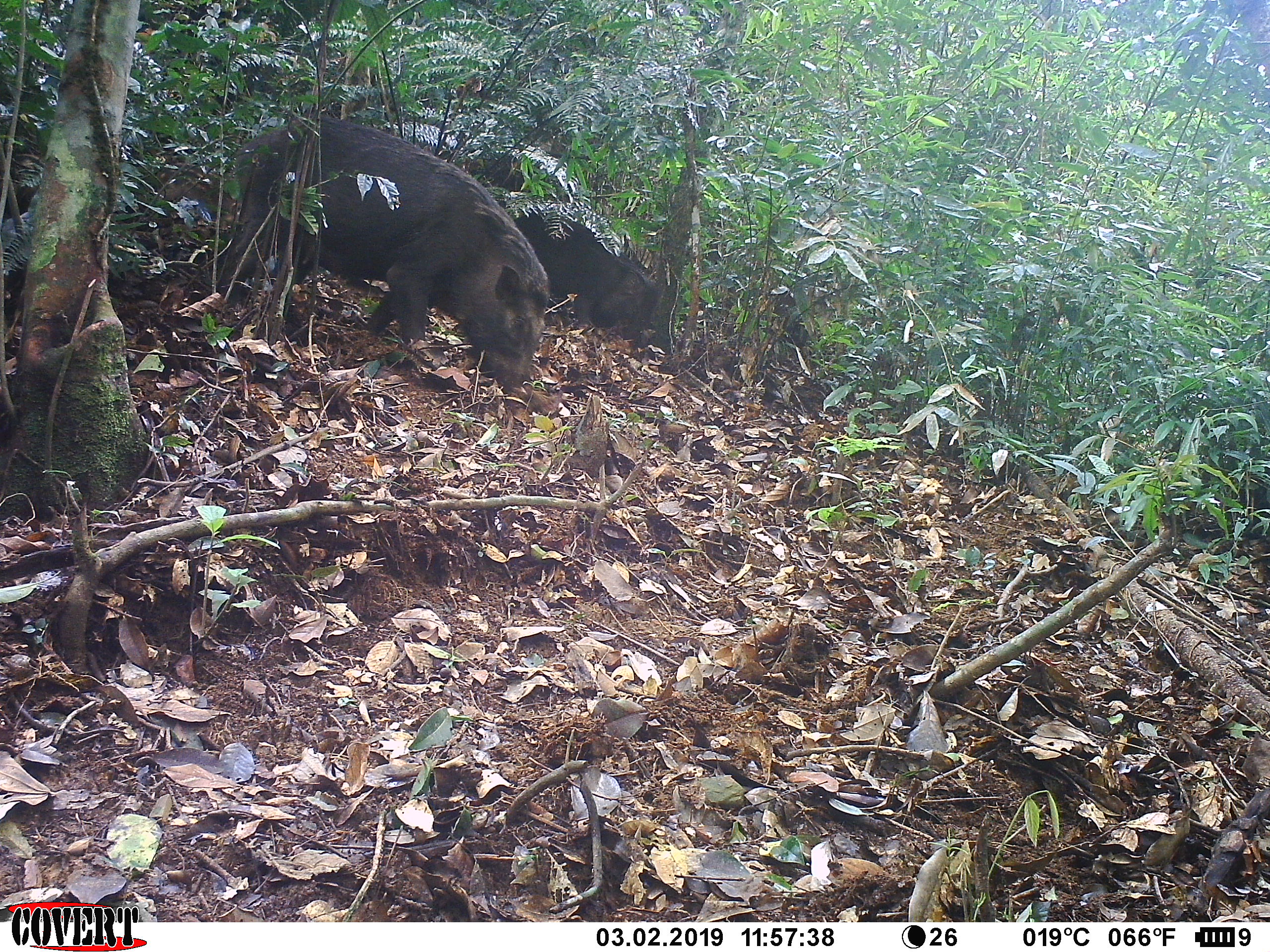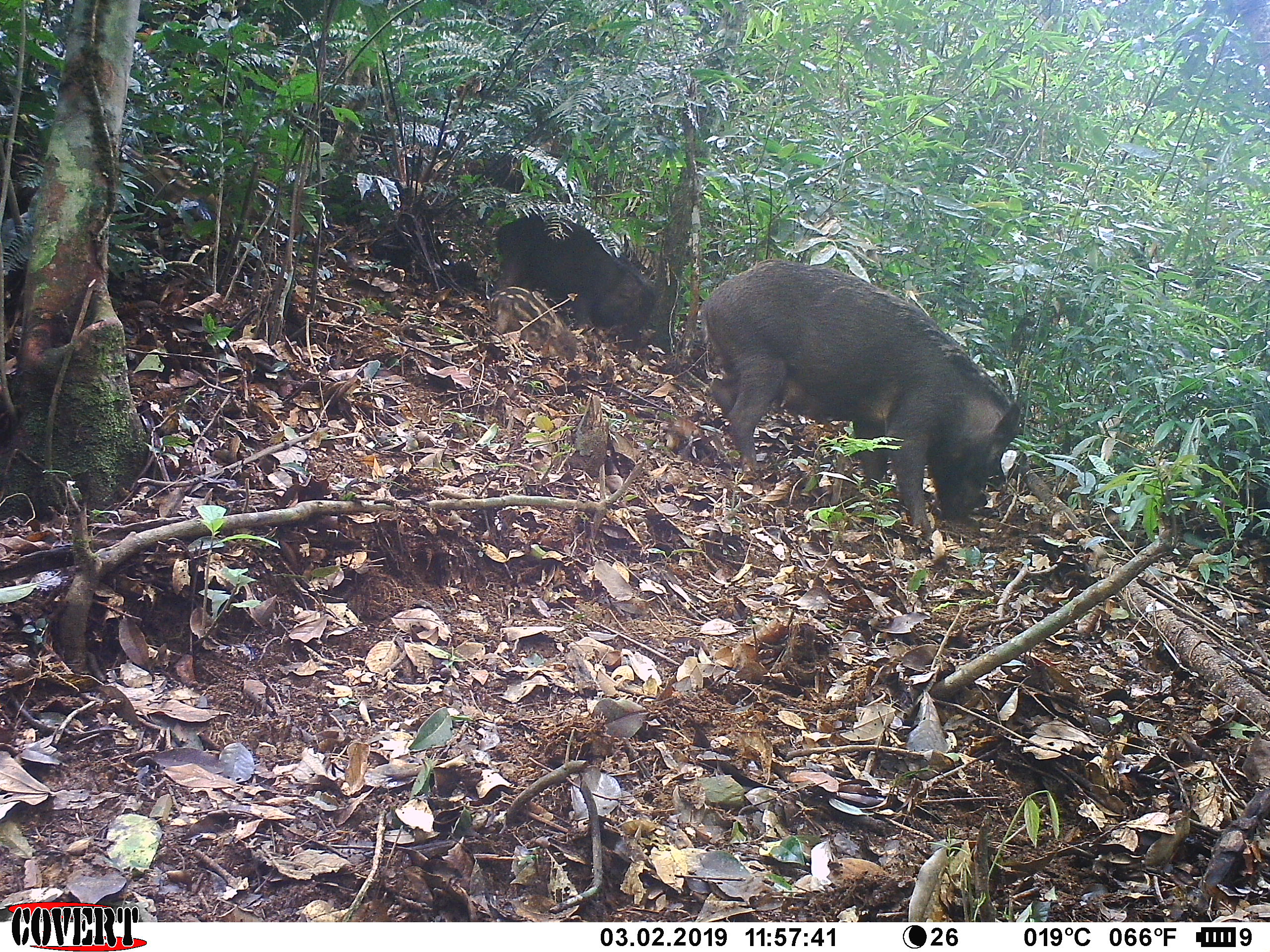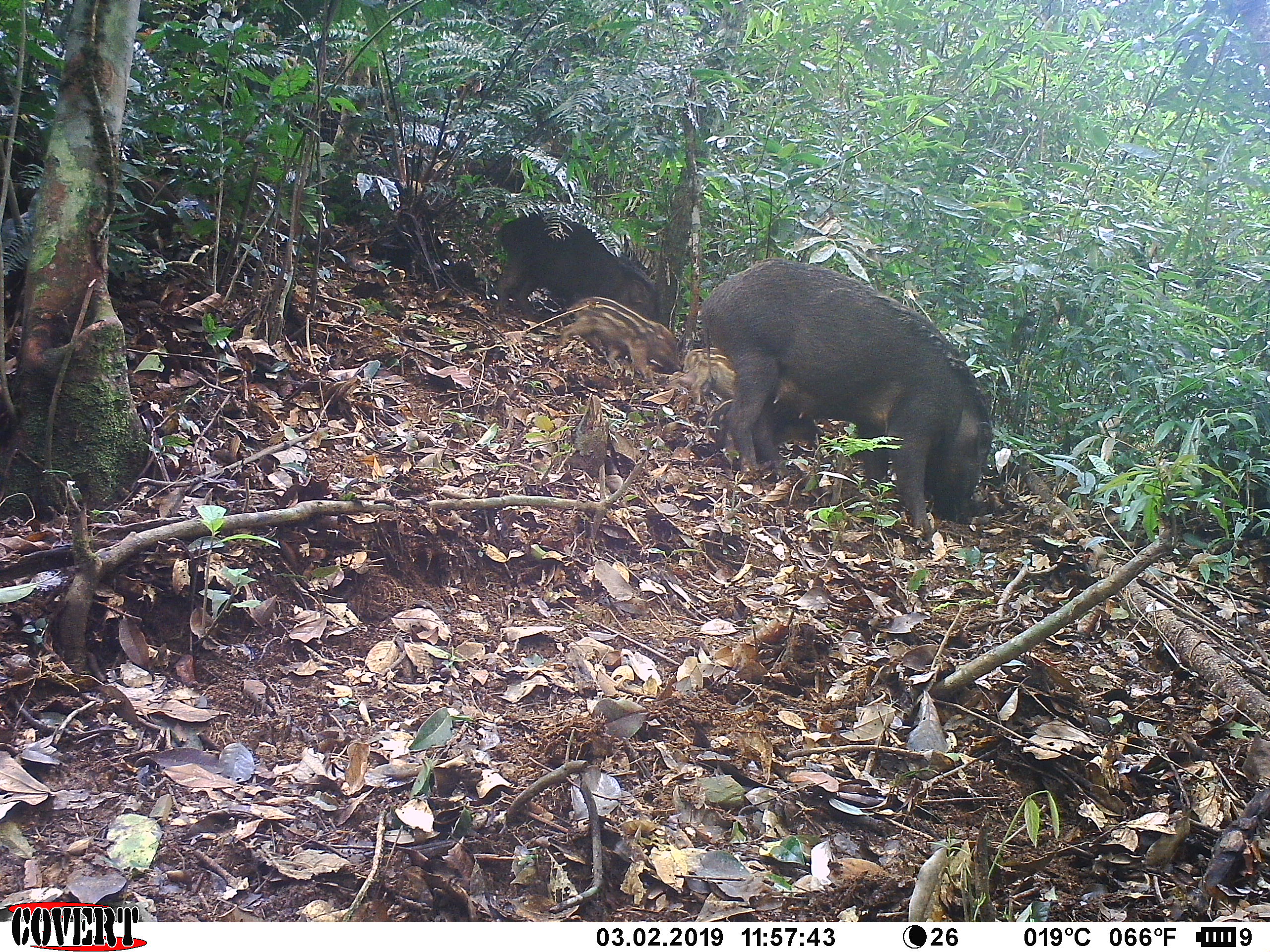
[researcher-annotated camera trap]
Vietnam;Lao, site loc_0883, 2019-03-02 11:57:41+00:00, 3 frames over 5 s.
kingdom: Animalia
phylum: Chordata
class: Mammalia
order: Artiodactyla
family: Suidae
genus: Sus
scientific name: Sus scrofa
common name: eurasian wild pig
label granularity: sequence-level